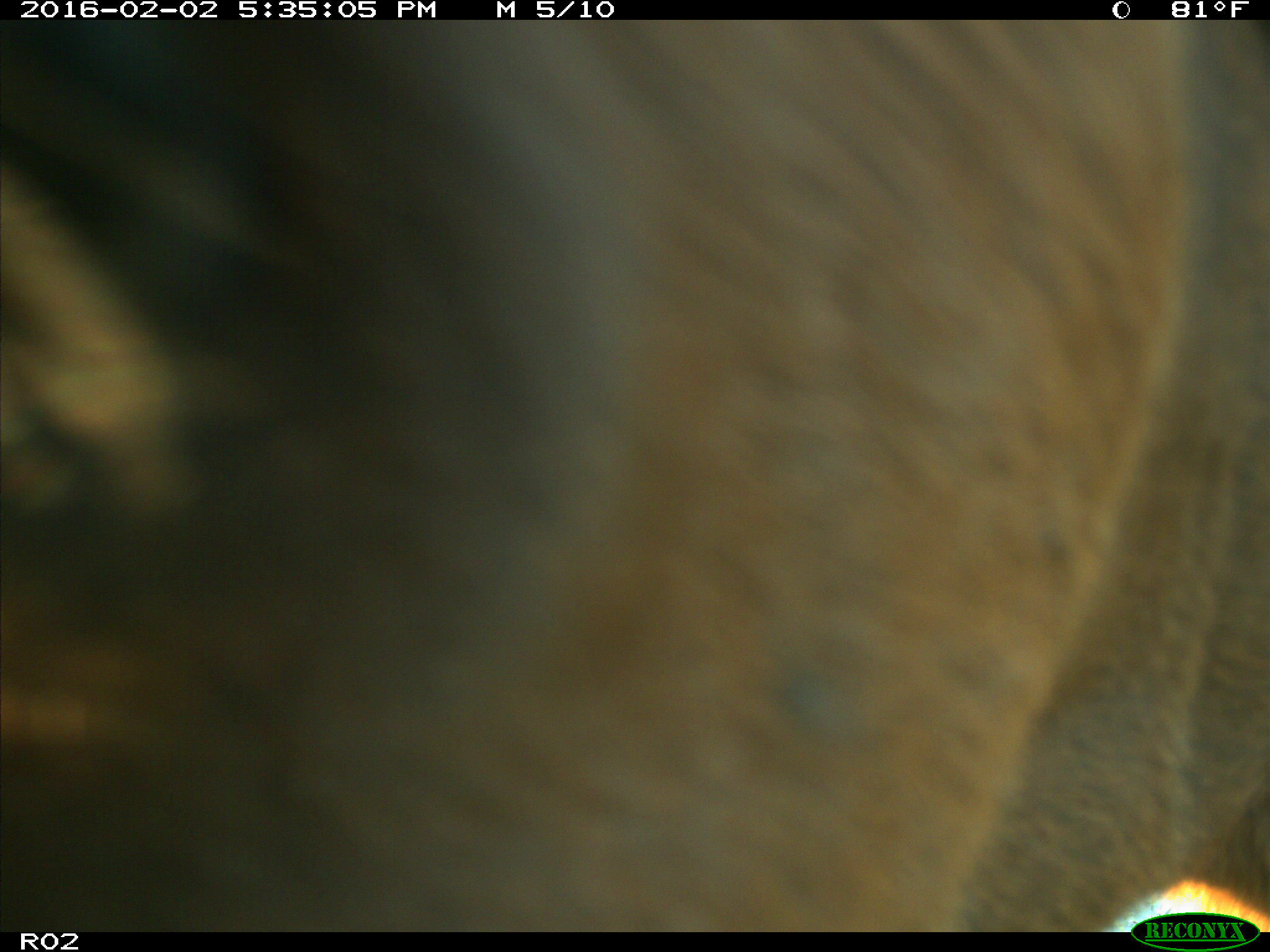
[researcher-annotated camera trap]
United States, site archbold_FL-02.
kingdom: Animalia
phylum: Chordata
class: Mammalia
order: Artiodactyla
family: Bovidae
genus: Bos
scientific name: Bos taurus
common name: domestic cow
Bos taurus (domestic cow).